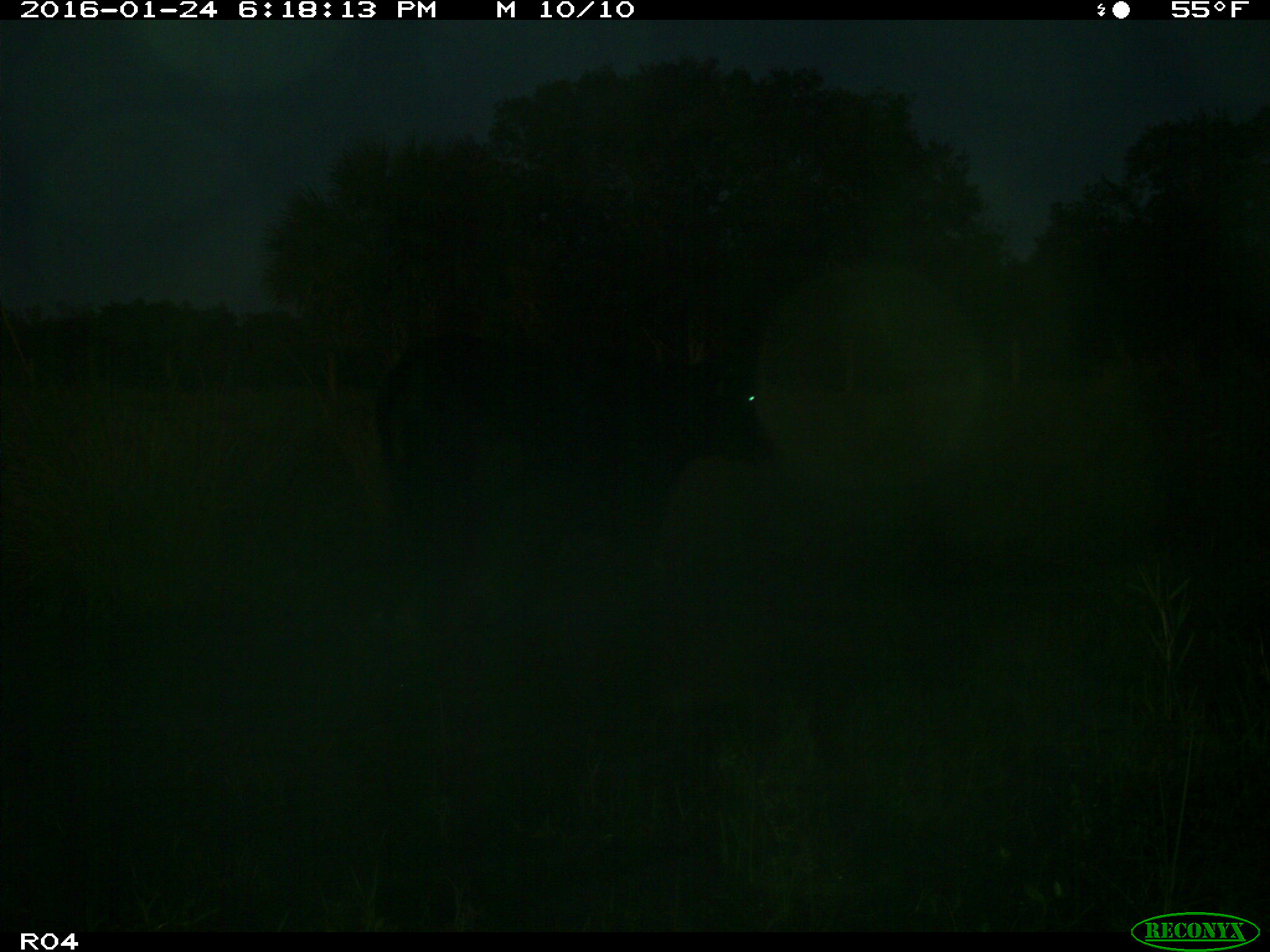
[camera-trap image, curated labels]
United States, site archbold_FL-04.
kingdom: Animalia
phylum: Chordata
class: Mammalia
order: Artiodactyla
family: Bovidae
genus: Bos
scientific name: Bos taurus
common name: domestic cow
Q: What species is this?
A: Bos taurus (domestic cow).